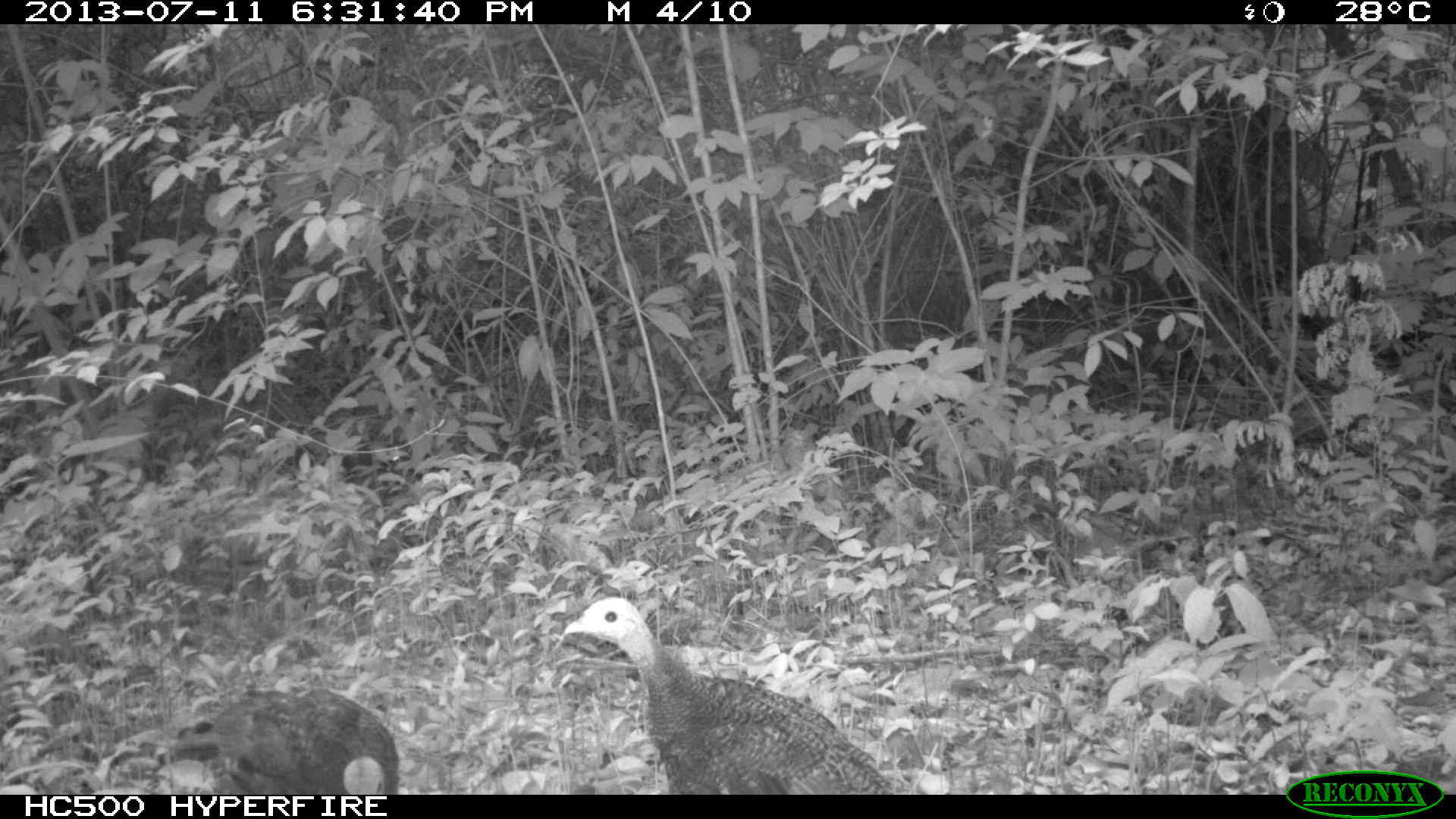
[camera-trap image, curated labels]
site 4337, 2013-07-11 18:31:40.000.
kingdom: Animalia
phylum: Chordata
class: Aves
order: Galliformes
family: Phasianidae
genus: Meleagris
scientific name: Meleagris ocellata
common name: ocellated turkey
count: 3